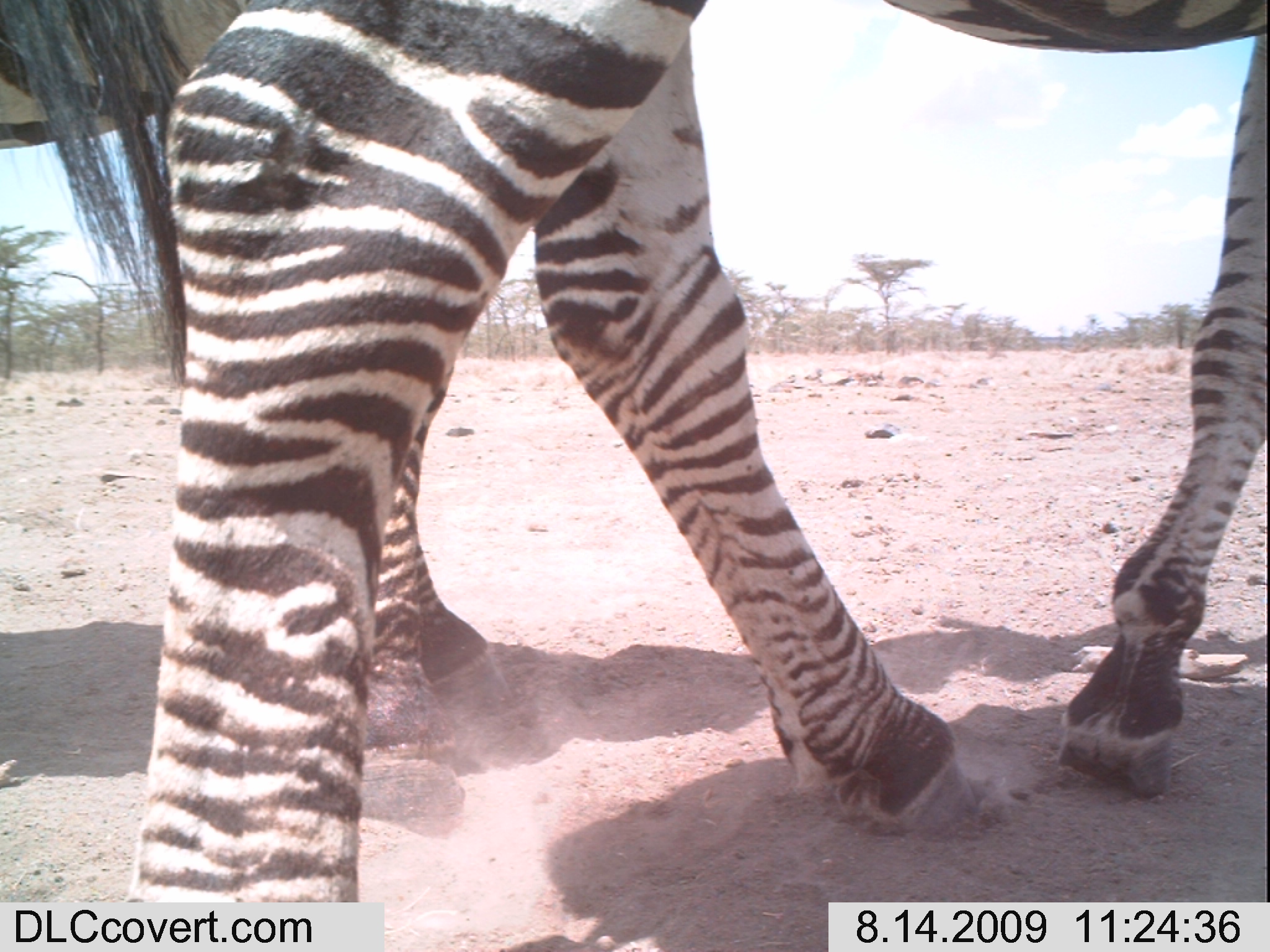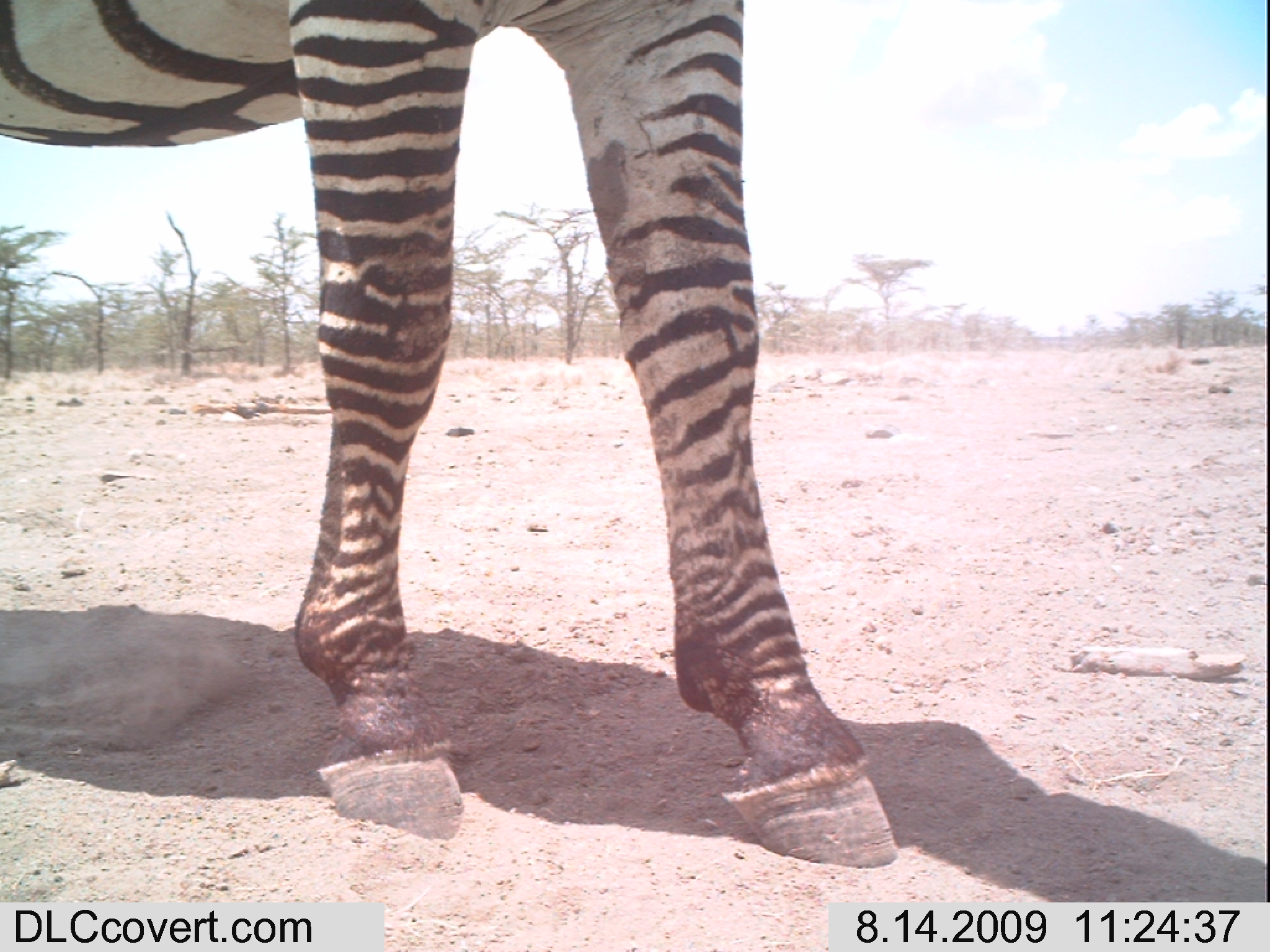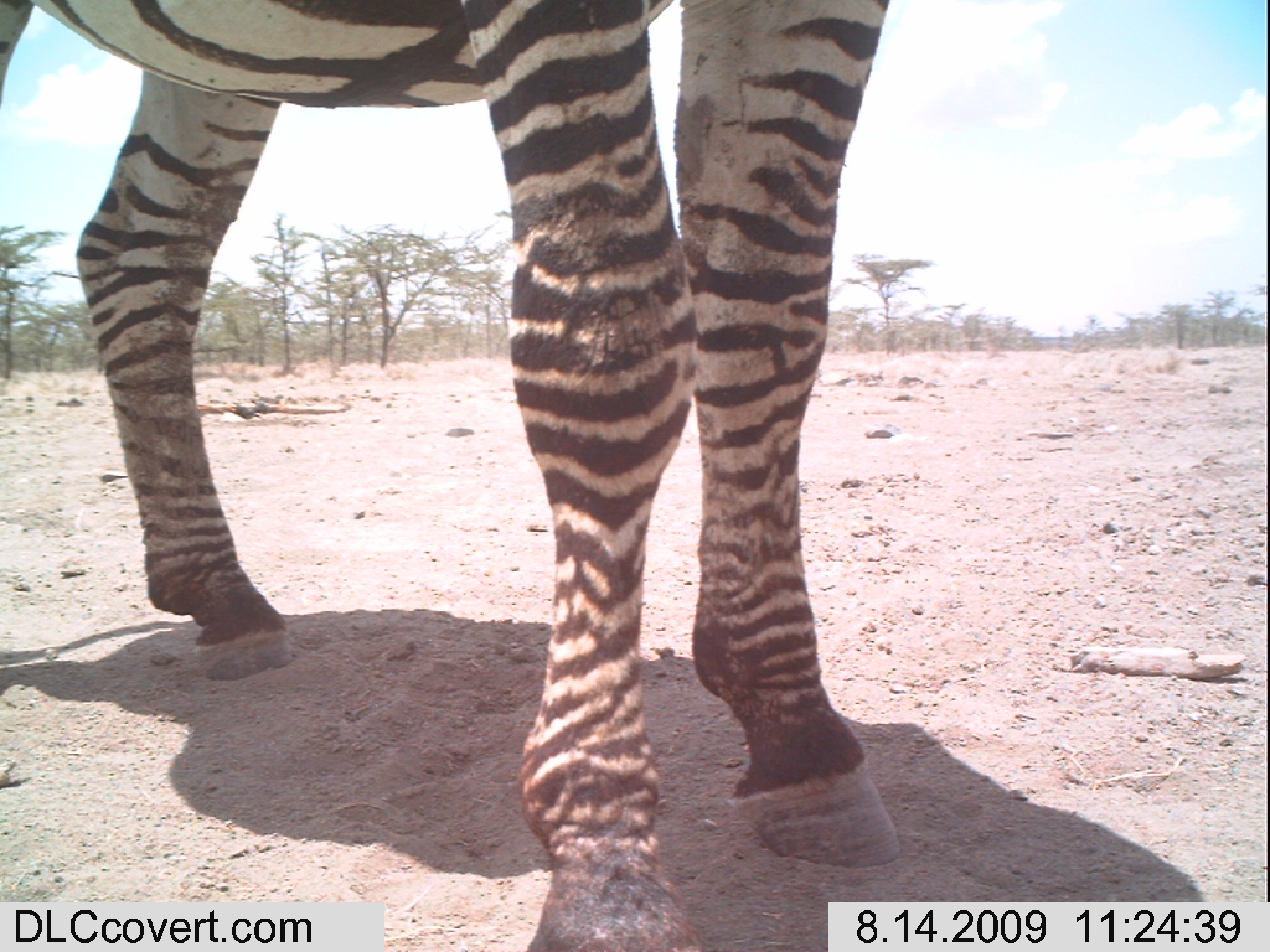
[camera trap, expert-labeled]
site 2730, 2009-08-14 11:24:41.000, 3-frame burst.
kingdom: Animalia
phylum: Chordata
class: Mammalia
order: Perissodactyla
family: Equidae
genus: Equus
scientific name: Equus quagga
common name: plains zebra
Equus quagga (plains zebra), count 2.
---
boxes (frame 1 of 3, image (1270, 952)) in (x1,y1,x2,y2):
equus quagga: (5,0,1268,902); (0,0,511,827)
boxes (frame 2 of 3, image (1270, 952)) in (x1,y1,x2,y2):
equus quagga: (0,0,899,868)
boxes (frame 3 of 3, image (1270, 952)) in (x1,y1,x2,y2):
equus quagga: (0,0,903,951)